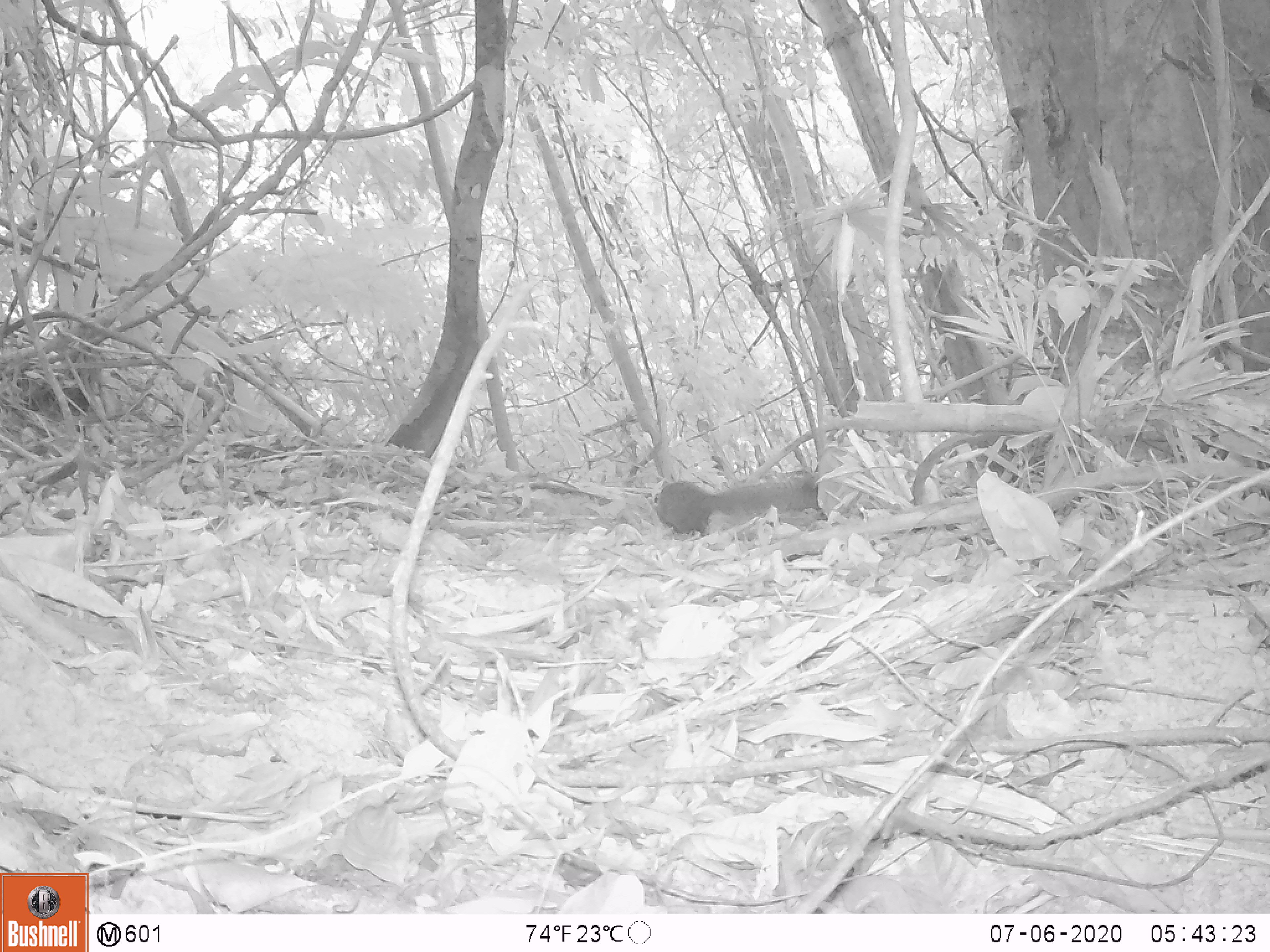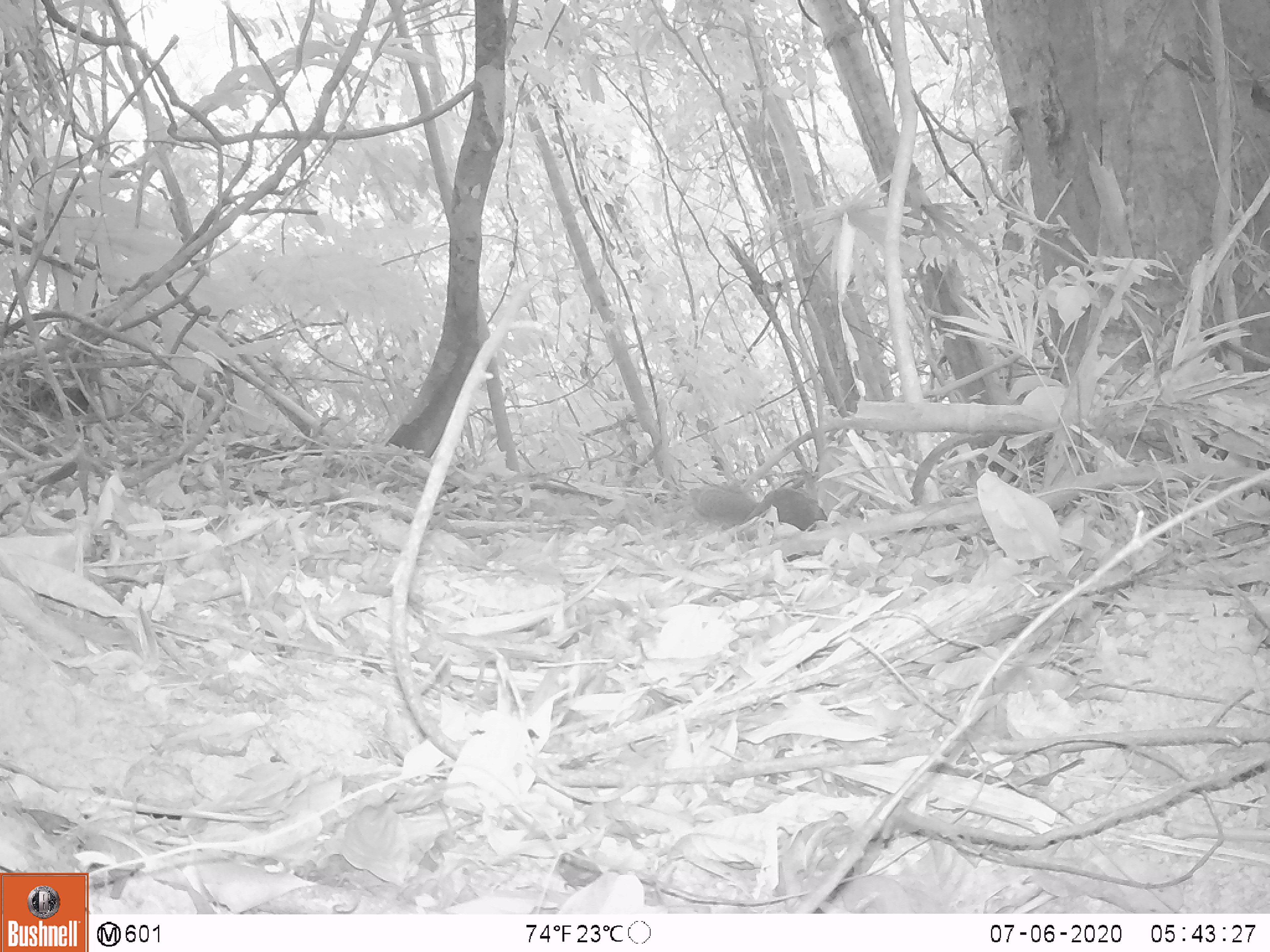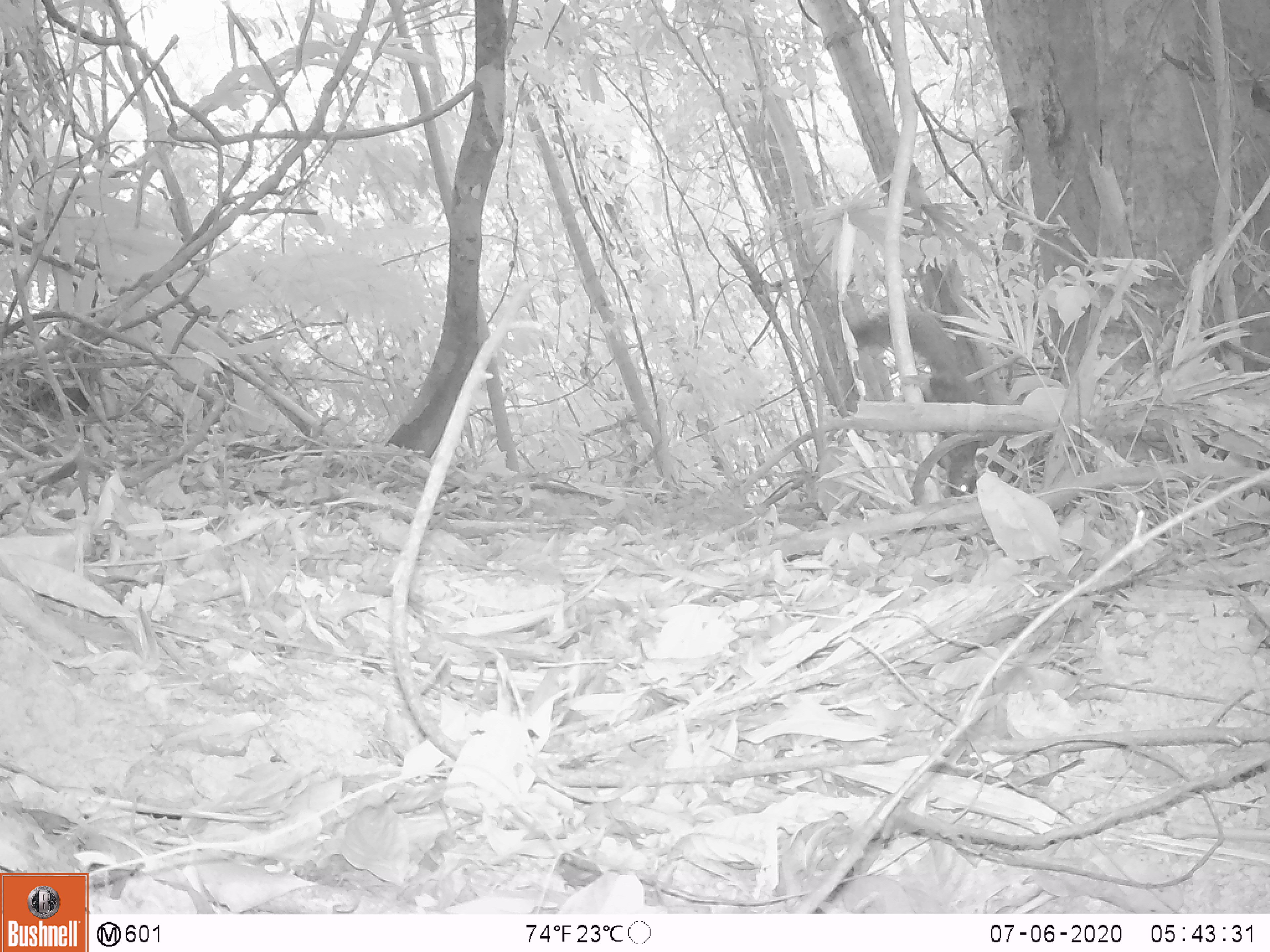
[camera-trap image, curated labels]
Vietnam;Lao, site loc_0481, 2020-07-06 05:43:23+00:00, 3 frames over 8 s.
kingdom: Animalia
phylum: Chordata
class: Mammalia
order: Rodentia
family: Sciuridae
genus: Callosciurus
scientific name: Callosciurus erythraeus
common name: pallas's squirrel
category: pallass squirrel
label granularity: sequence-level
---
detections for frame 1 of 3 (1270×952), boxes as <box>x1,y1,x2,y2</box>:
pallass squirrel: <box>656,478,828,535</box>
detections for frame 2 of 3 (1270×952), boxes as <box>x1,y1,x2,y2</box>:
pallass squirrel: <box>686,484,828,532</box>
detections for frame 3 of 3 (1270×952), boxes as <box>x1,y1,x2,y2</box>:
pallass squirrel: <box>852,304,1025,495</box>